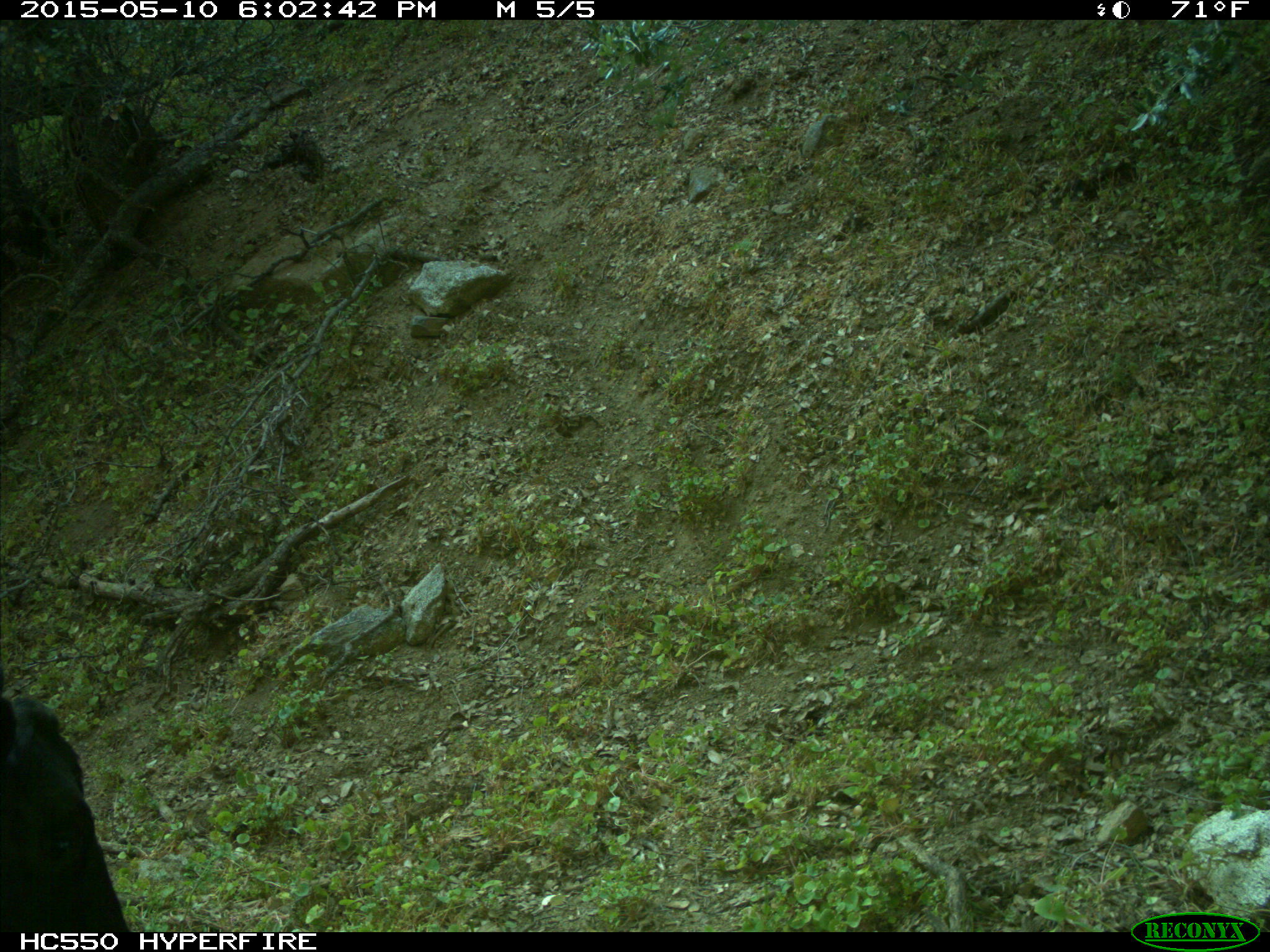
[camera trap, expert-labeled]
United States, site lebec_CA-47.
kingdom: Animalia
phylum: Chordata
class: Mammalia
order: Artiodactyla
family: Bovidae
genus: Bos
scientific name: Bos taurus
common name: domestic cow